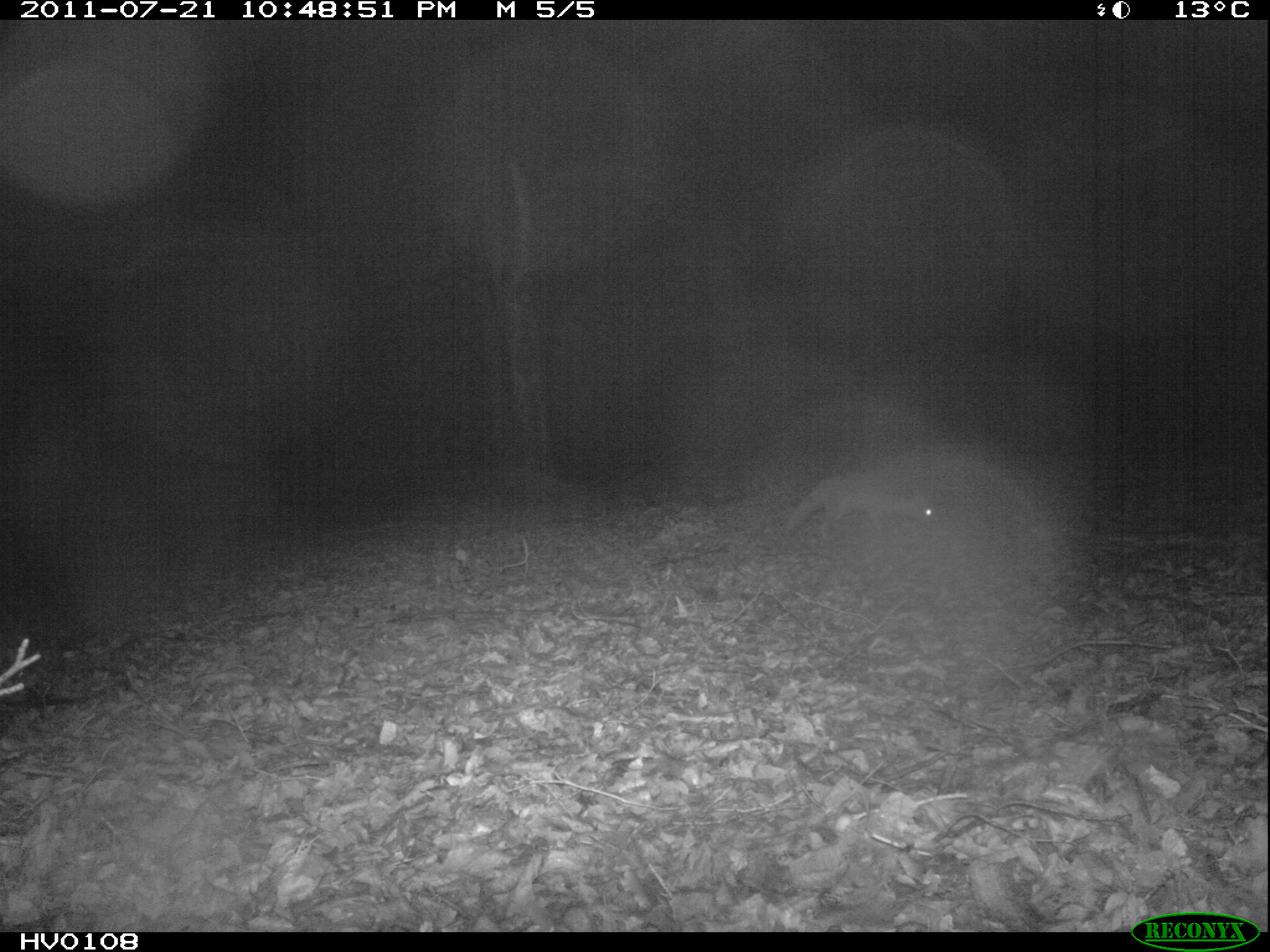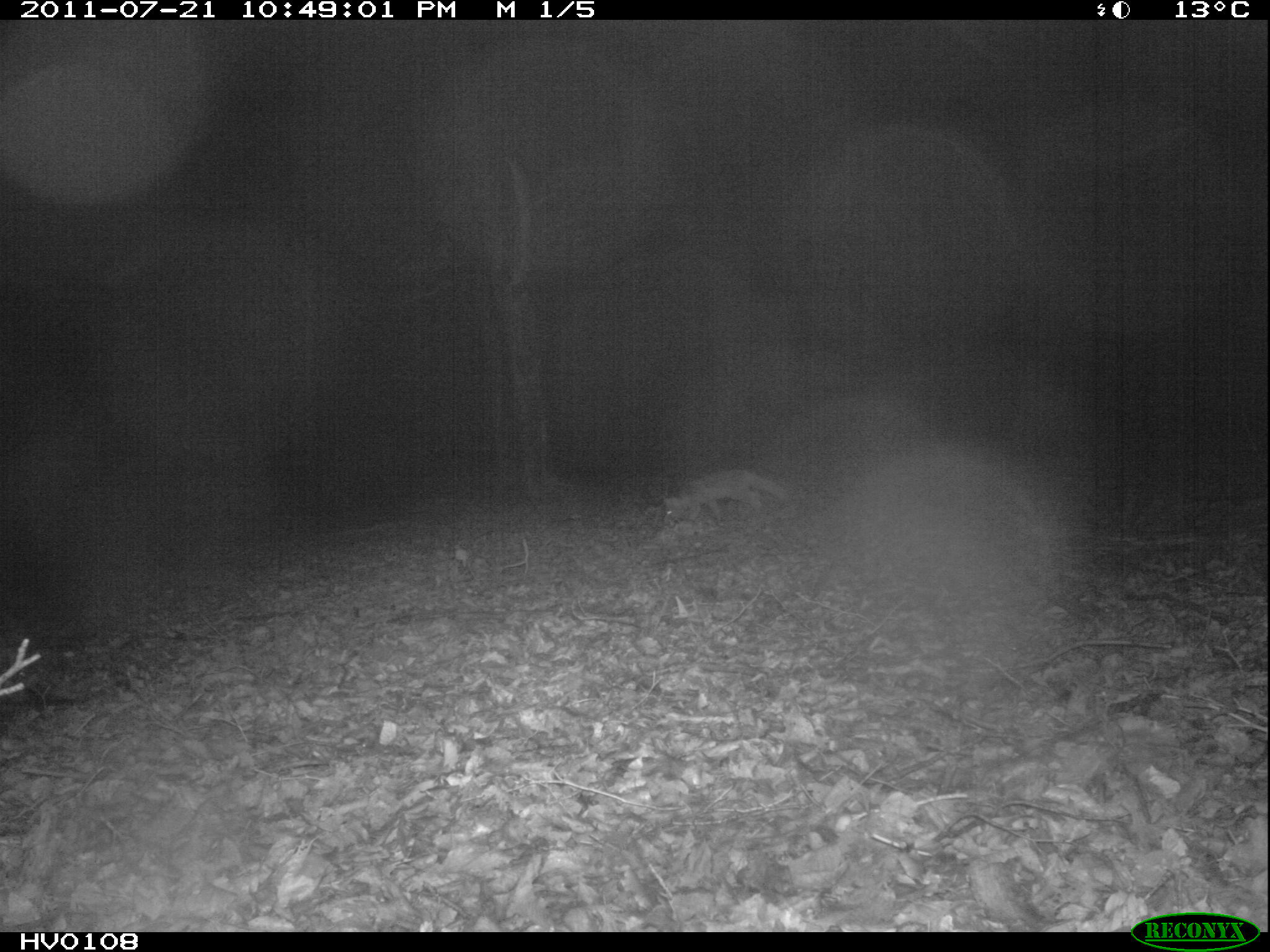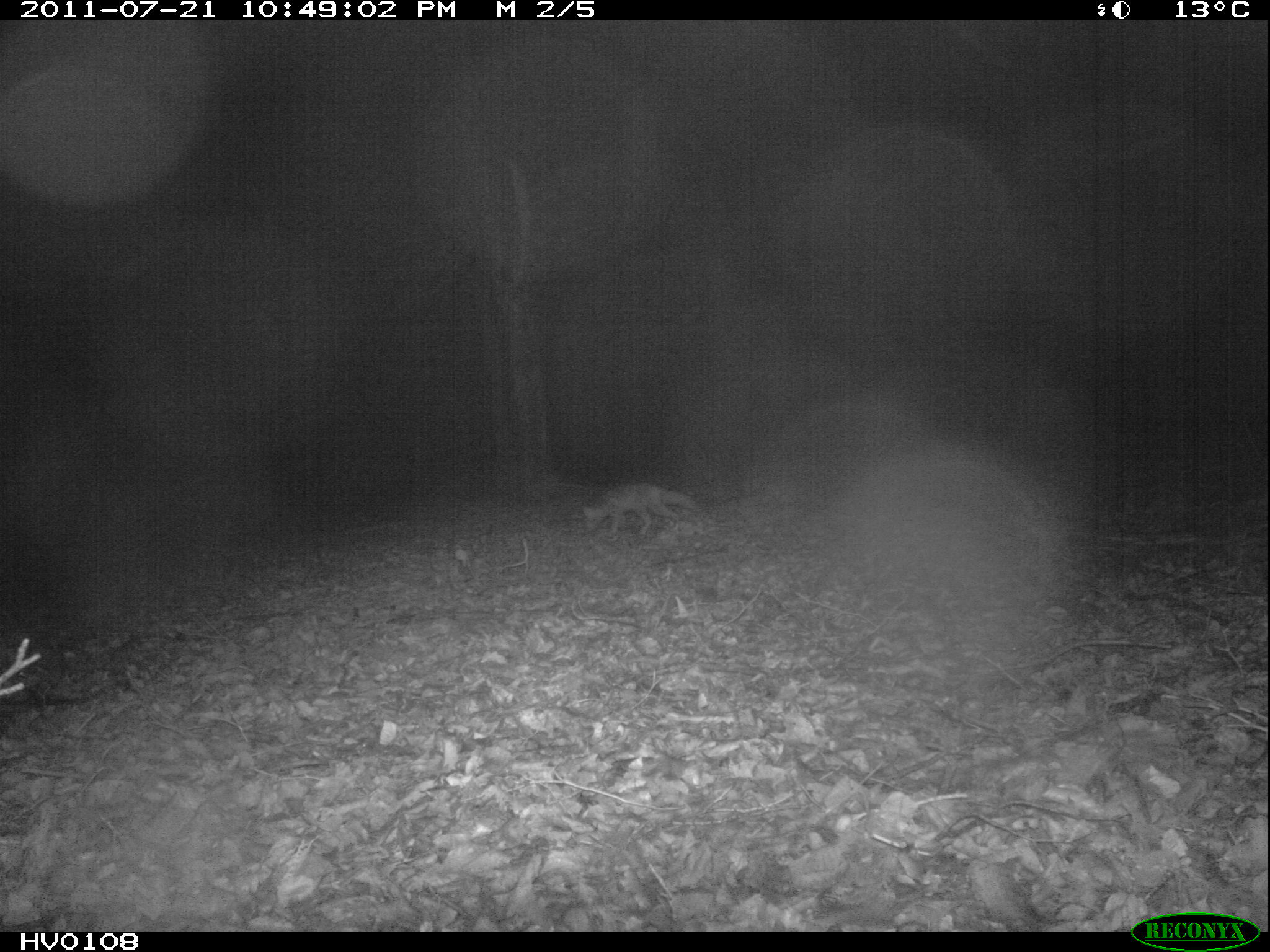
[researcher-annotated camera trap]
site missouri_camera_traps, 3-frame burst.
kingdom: Animalia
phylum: Chordata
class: Mammalia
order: Carnivora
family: Canidae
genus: Vulpes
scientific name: Vulpes vulpes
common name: red fox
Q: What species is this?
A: Red fox (Vulpes vulpes).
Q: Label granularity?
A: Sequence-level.